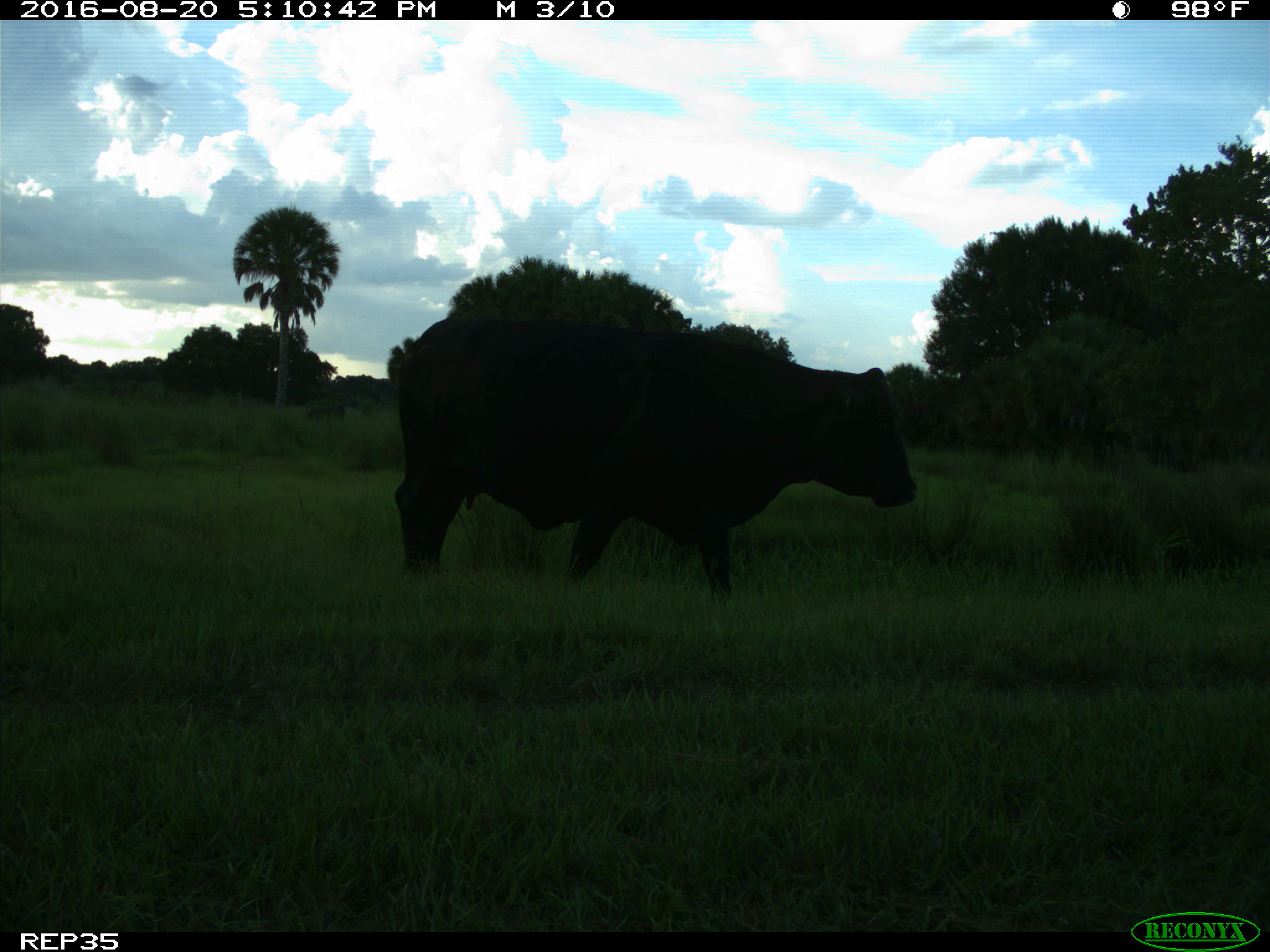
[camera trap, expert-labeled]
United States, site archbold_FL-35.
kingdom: Animalia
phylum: Chordata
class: Mammalia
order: Artiodactyla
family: Bovidae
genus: Bos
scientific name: Bos taurus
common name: domestic cow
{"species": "Bos taurus (domestic cow)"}